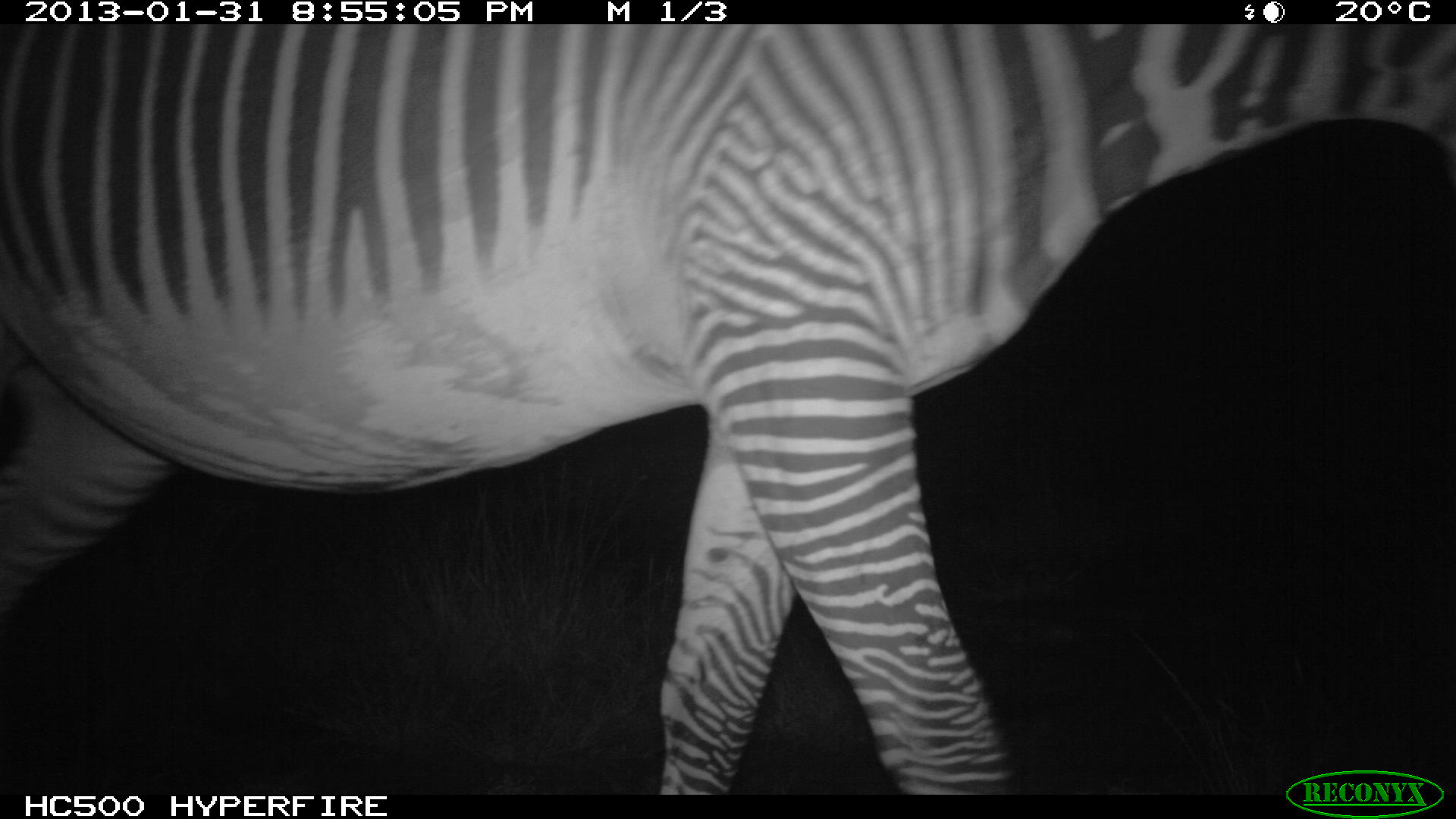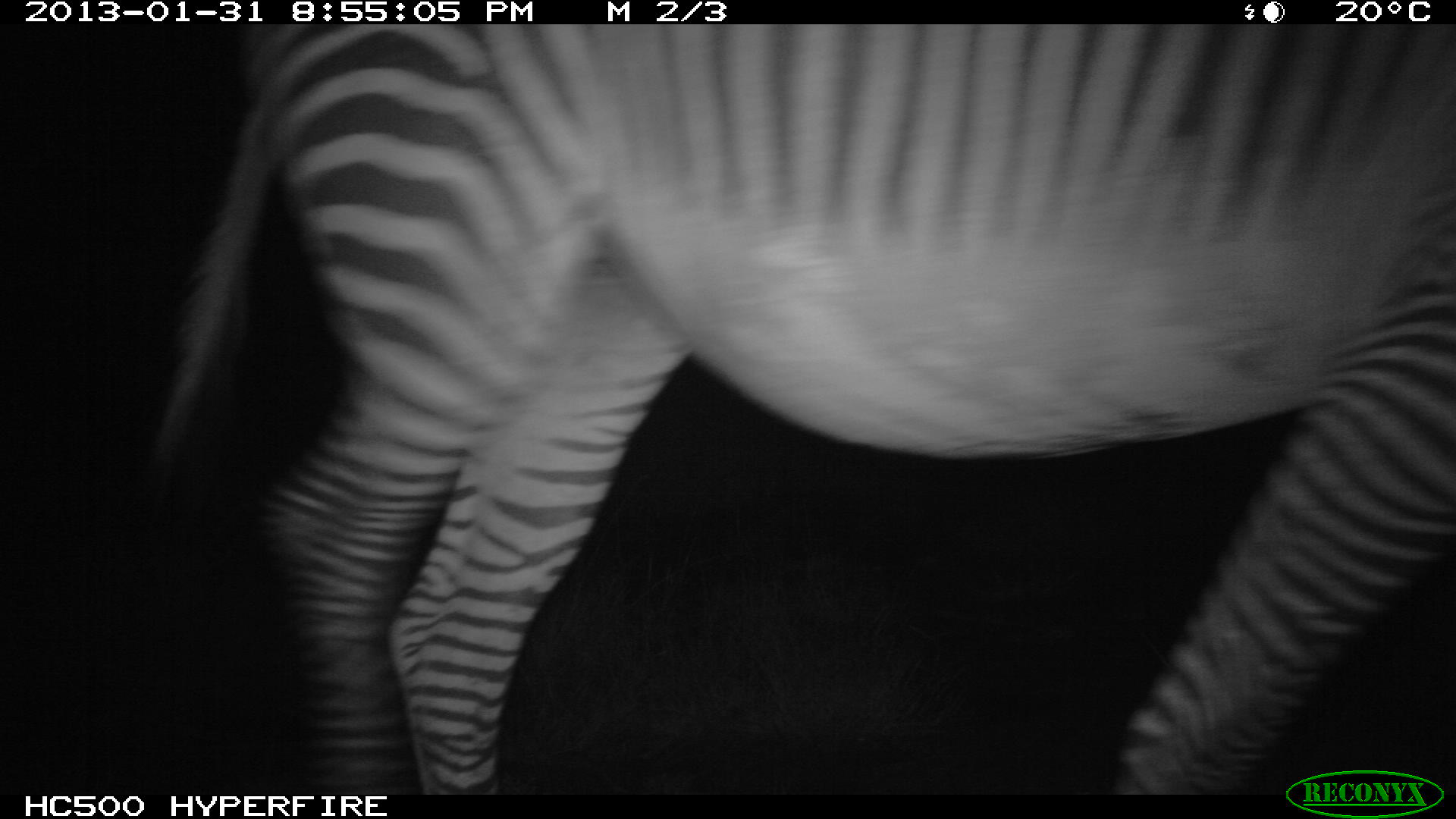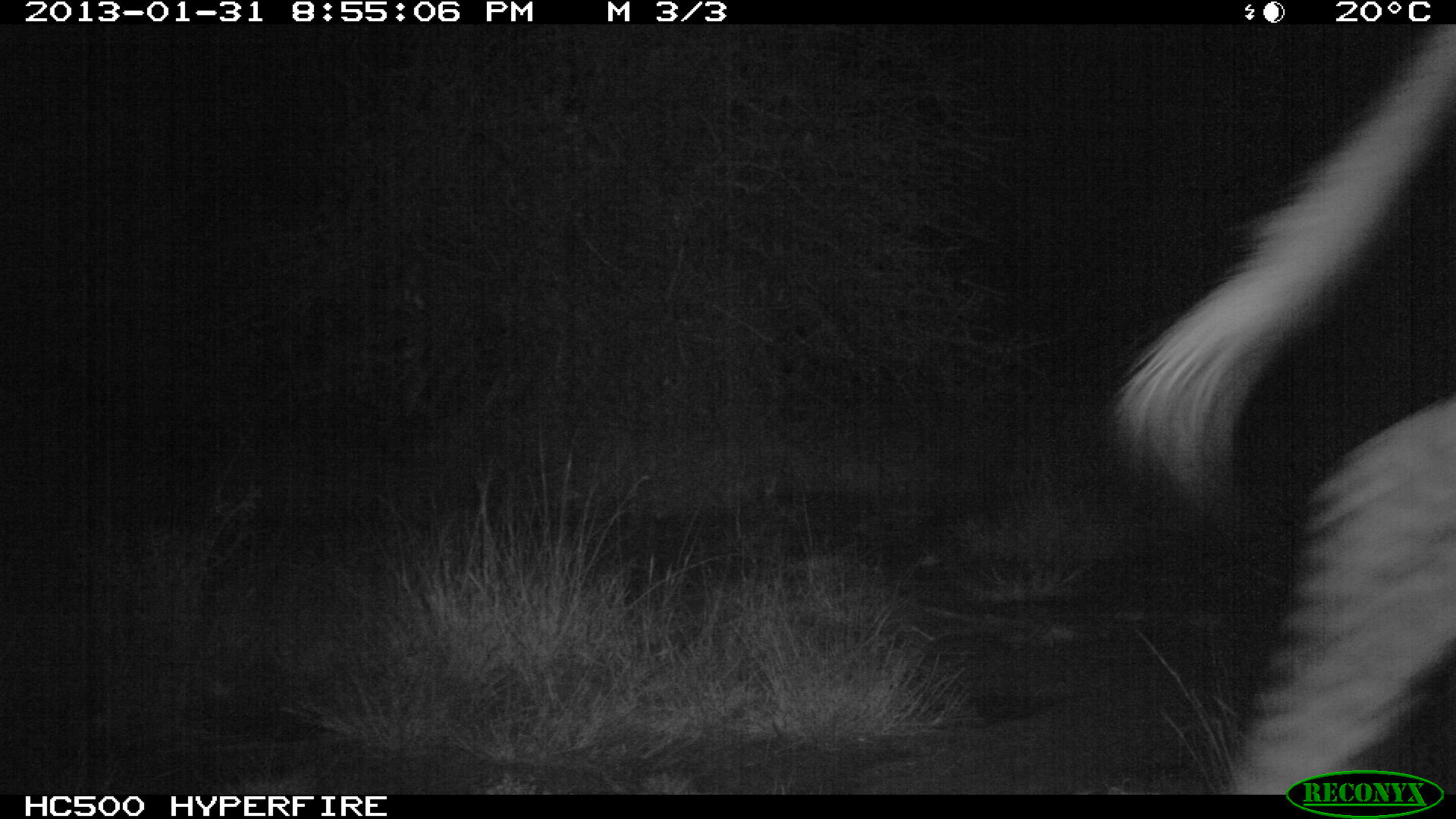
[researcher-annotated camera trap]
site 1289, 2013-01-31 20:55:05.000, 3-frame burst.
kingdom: Animalia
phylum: Chordata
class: Mammalia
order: Perissodactyla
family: Equidae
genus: Equus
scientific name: Equus grevyi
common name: grévy's zebra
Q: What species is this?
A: Equus grevyi (grévy's zebra).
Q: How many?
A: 1.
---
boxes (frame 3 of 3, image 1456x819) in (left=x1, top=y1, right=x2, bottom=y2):
equus grevyi: (left=1099, top=15, right=1446, bottom=796)